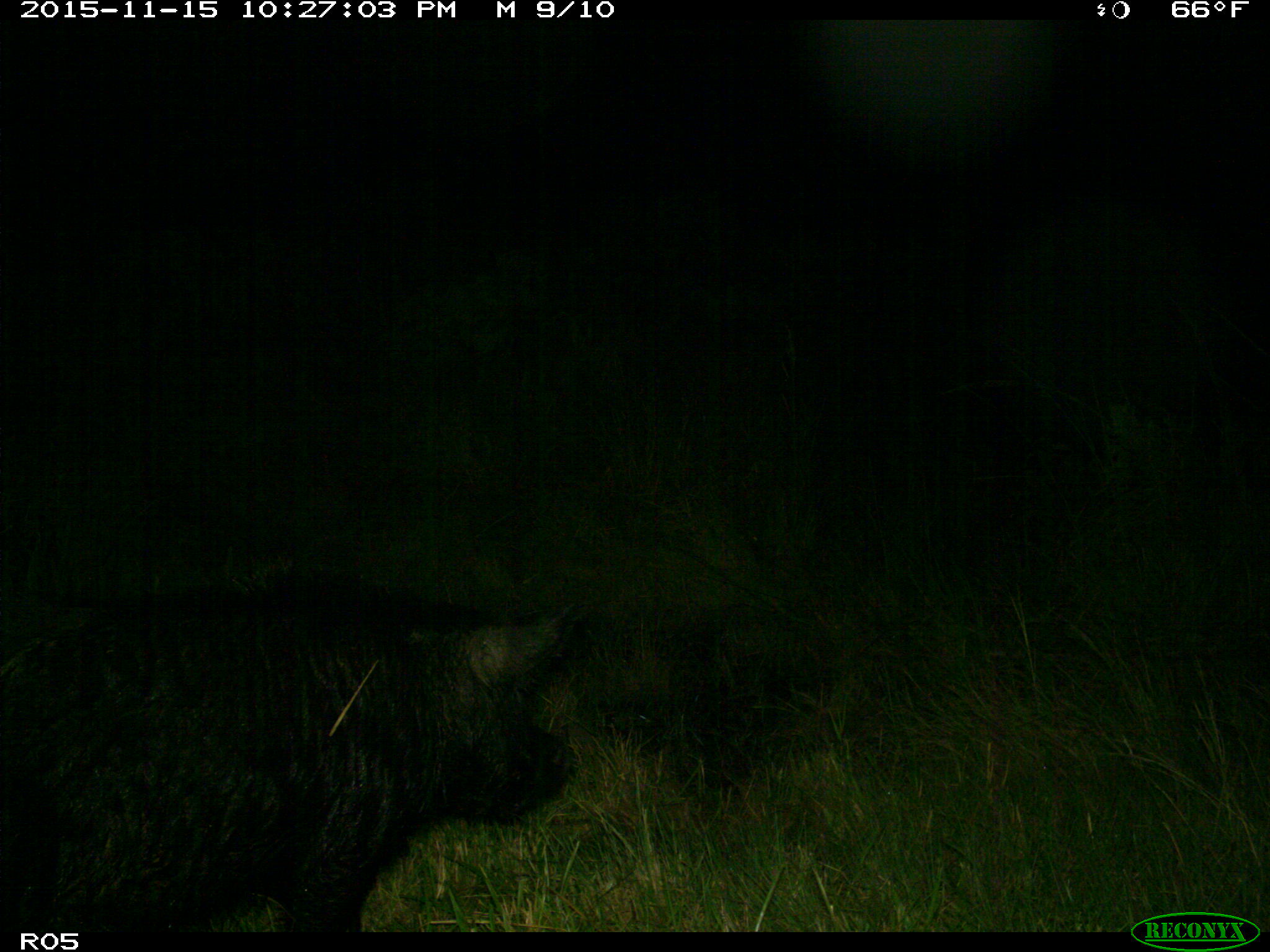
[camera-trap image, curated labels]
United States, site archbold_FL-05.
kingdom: Animalia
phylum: Chordata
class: Mammalia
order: Artiodactyla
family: Suidae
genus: Sus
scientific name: Sus scrofa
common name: wild boar